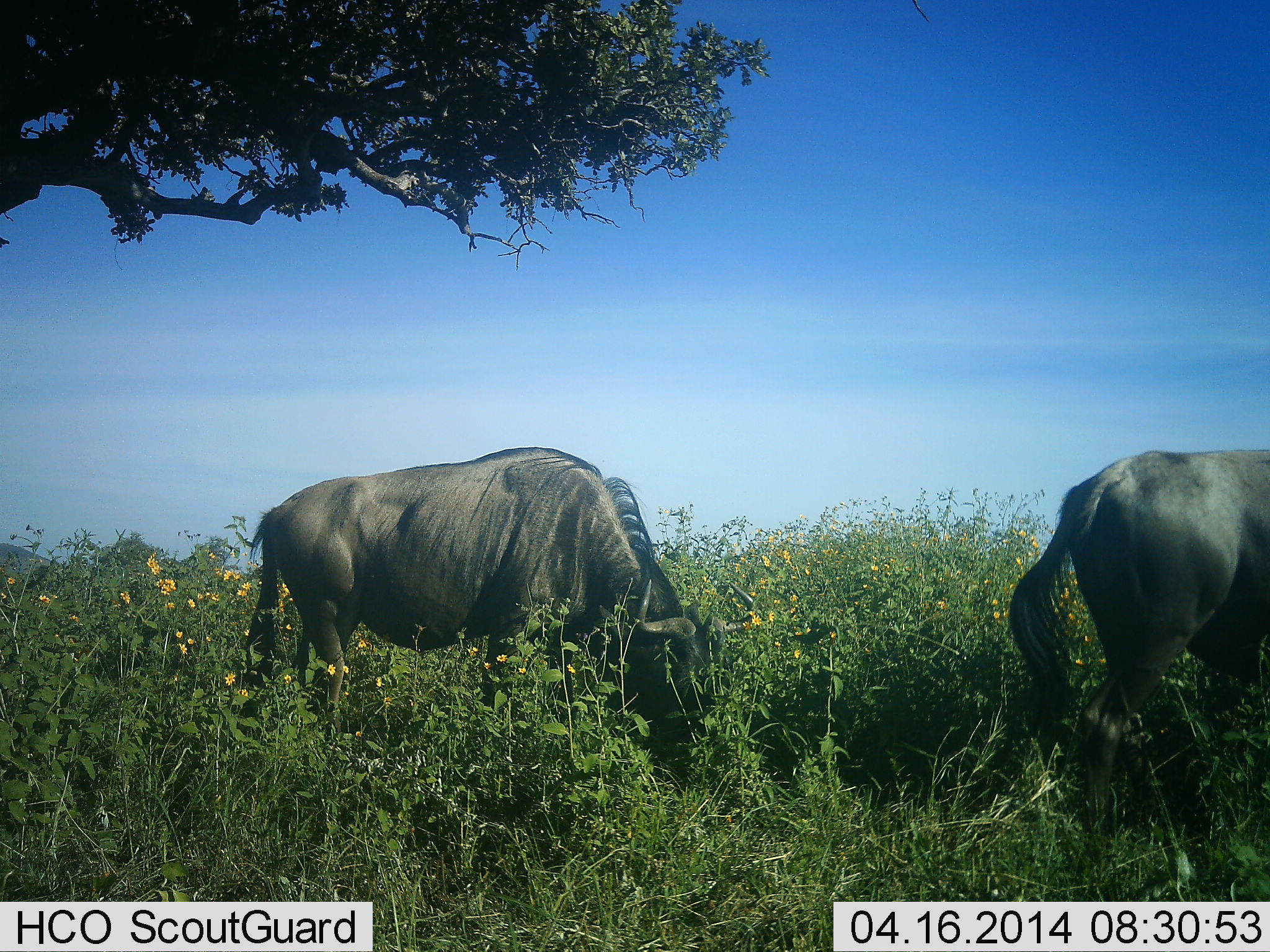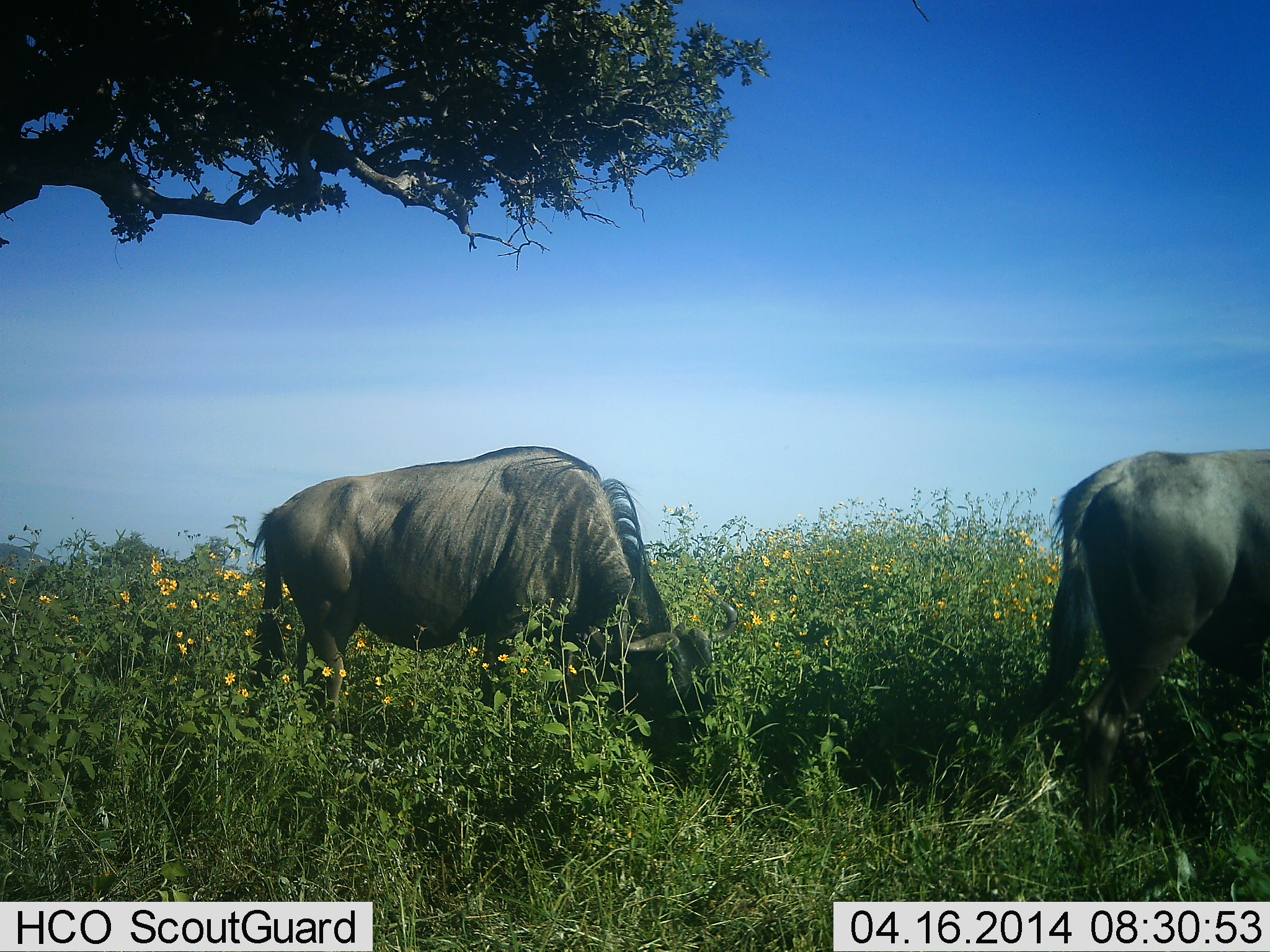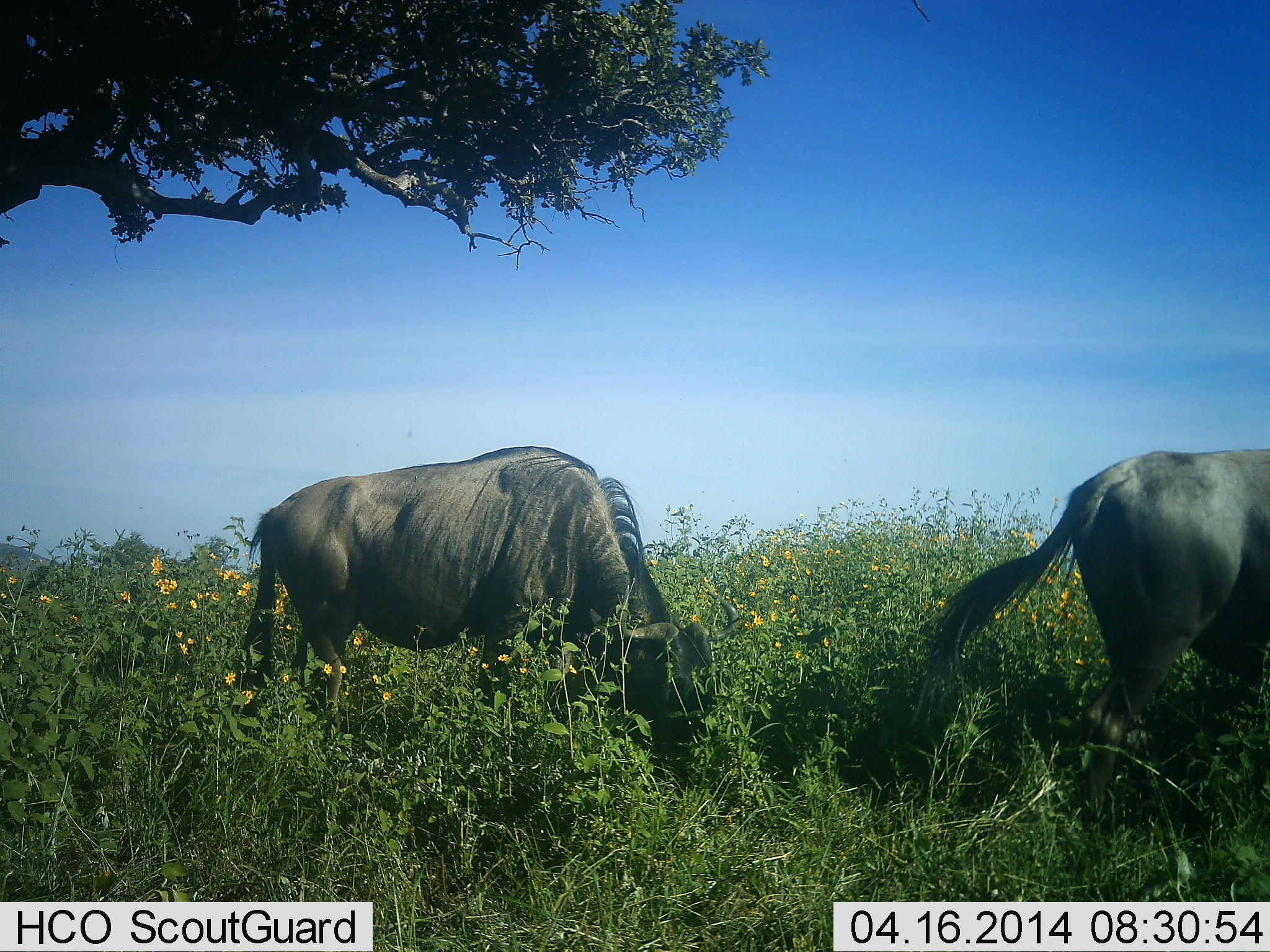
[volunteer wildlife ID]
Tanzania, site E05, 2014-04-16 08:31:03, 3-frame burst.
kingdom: Animalia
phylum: Chordata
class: Mammalia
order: Artiodactyla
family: Bovidae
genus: Connochaetes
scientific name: Connochaetes taurinus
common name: blue wildebeest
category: wildebeest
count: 2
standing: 20%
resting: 0%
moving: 10%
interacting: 0%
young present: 0%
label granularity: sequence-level